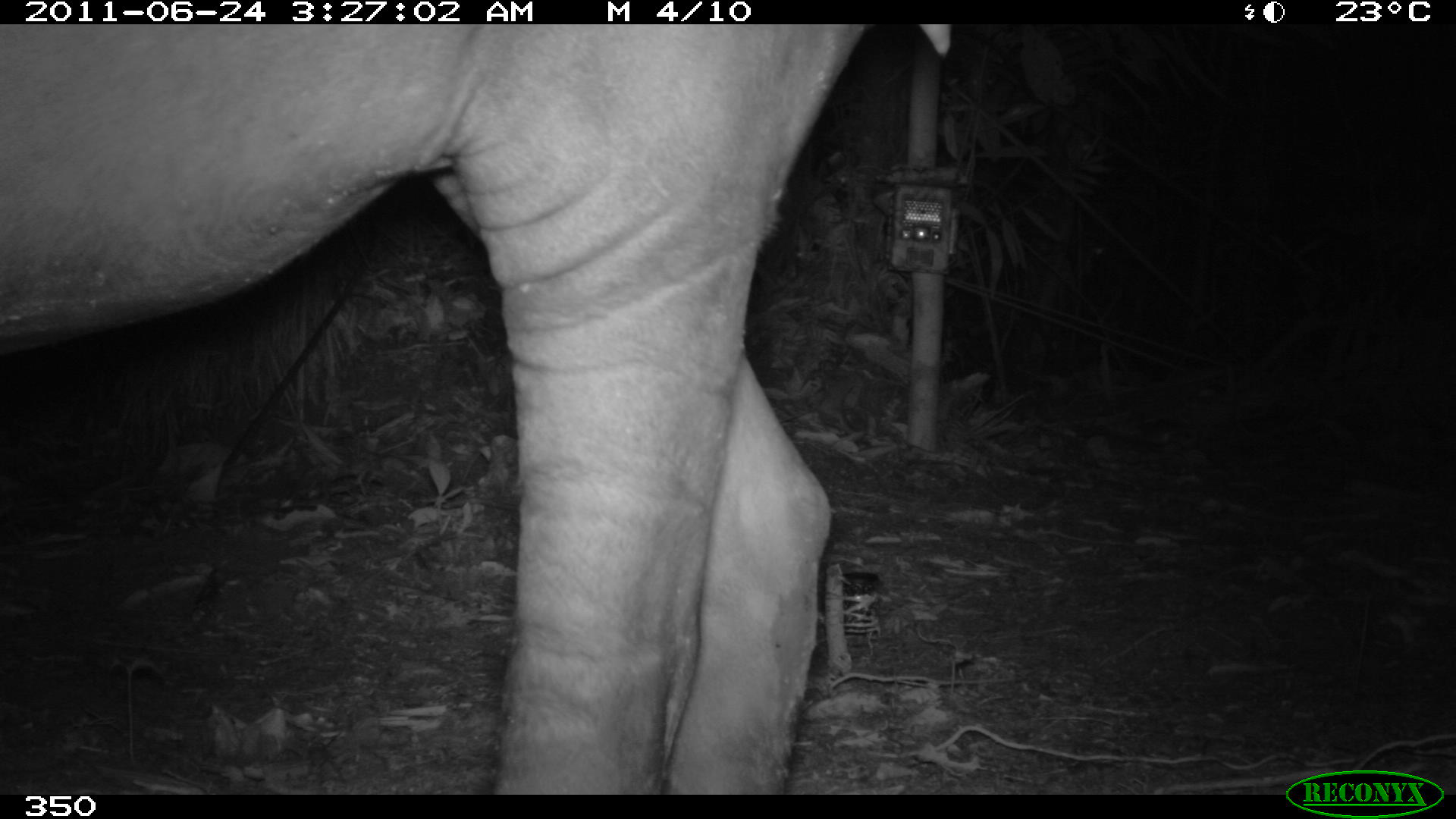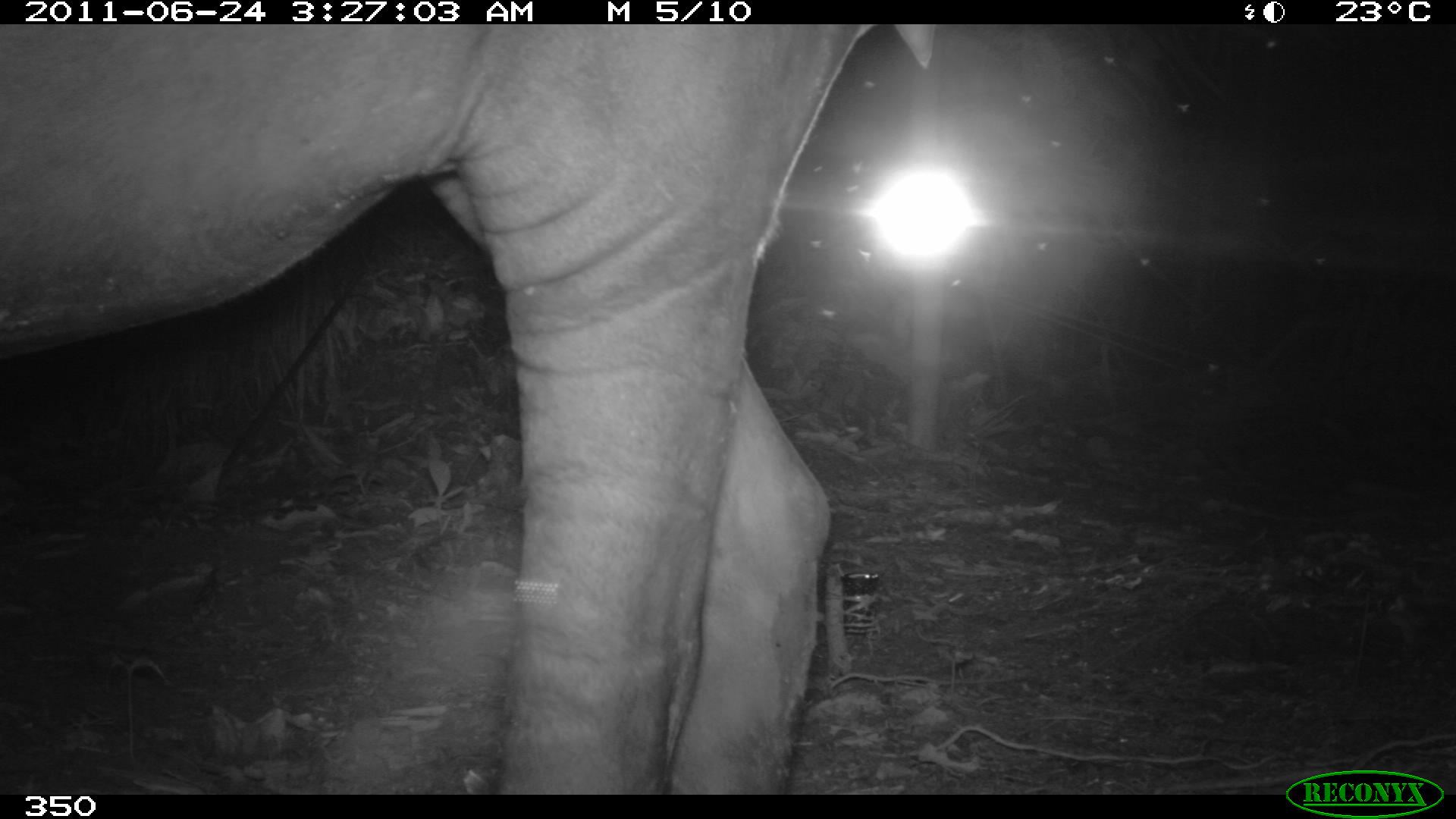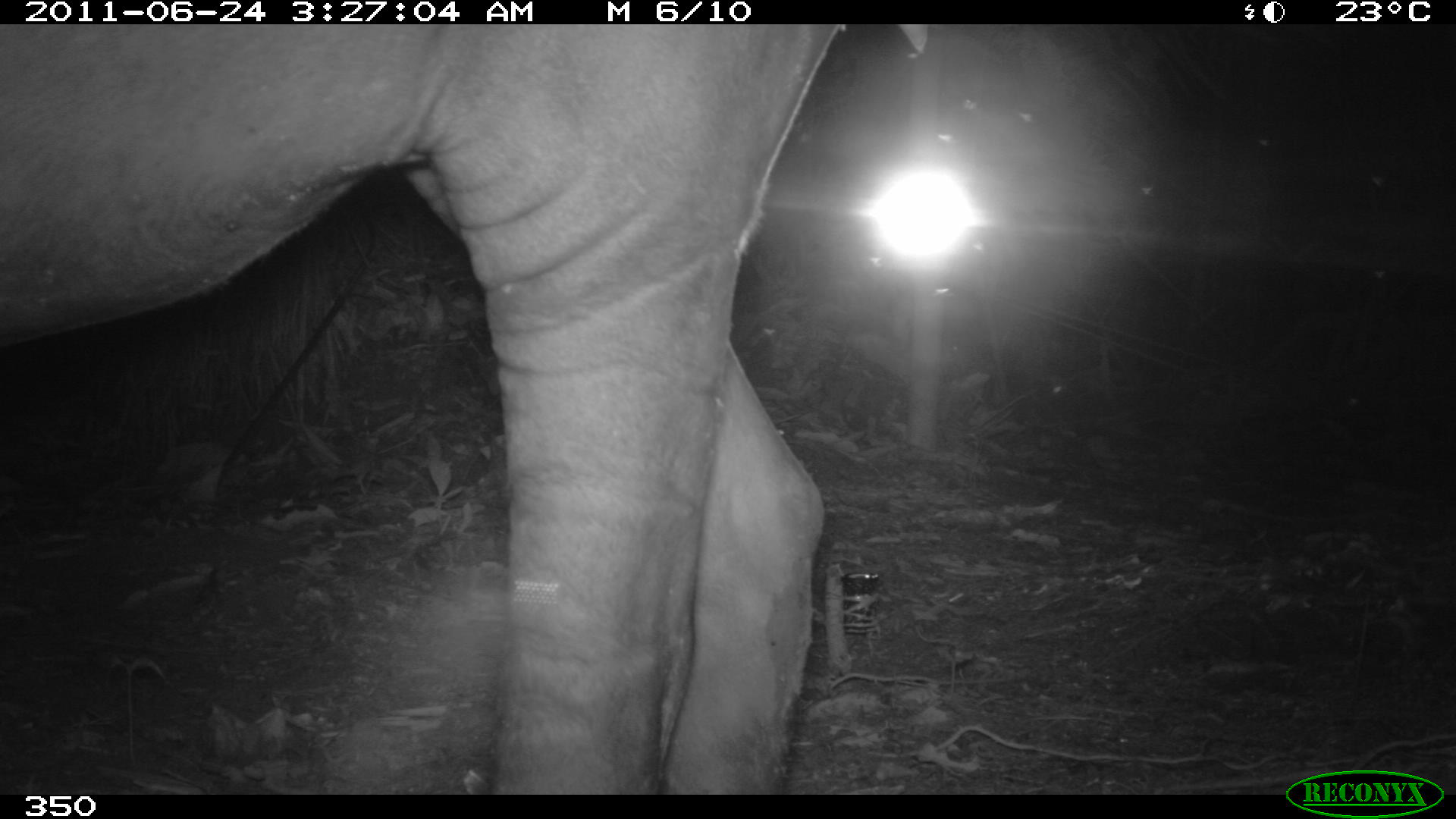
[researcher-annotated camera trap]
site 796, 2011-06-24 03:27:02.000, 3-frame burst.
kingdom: Animalia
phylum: Chordata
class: Mammalia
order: Perissodactyla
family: Tapiridae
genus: Tapirus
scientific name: Tapirus terrestris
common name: south american tapir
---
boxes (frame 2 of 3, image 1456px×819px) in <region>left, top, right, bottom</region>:
tapirus terrestris: <region>0, 24, 931, 793</region>